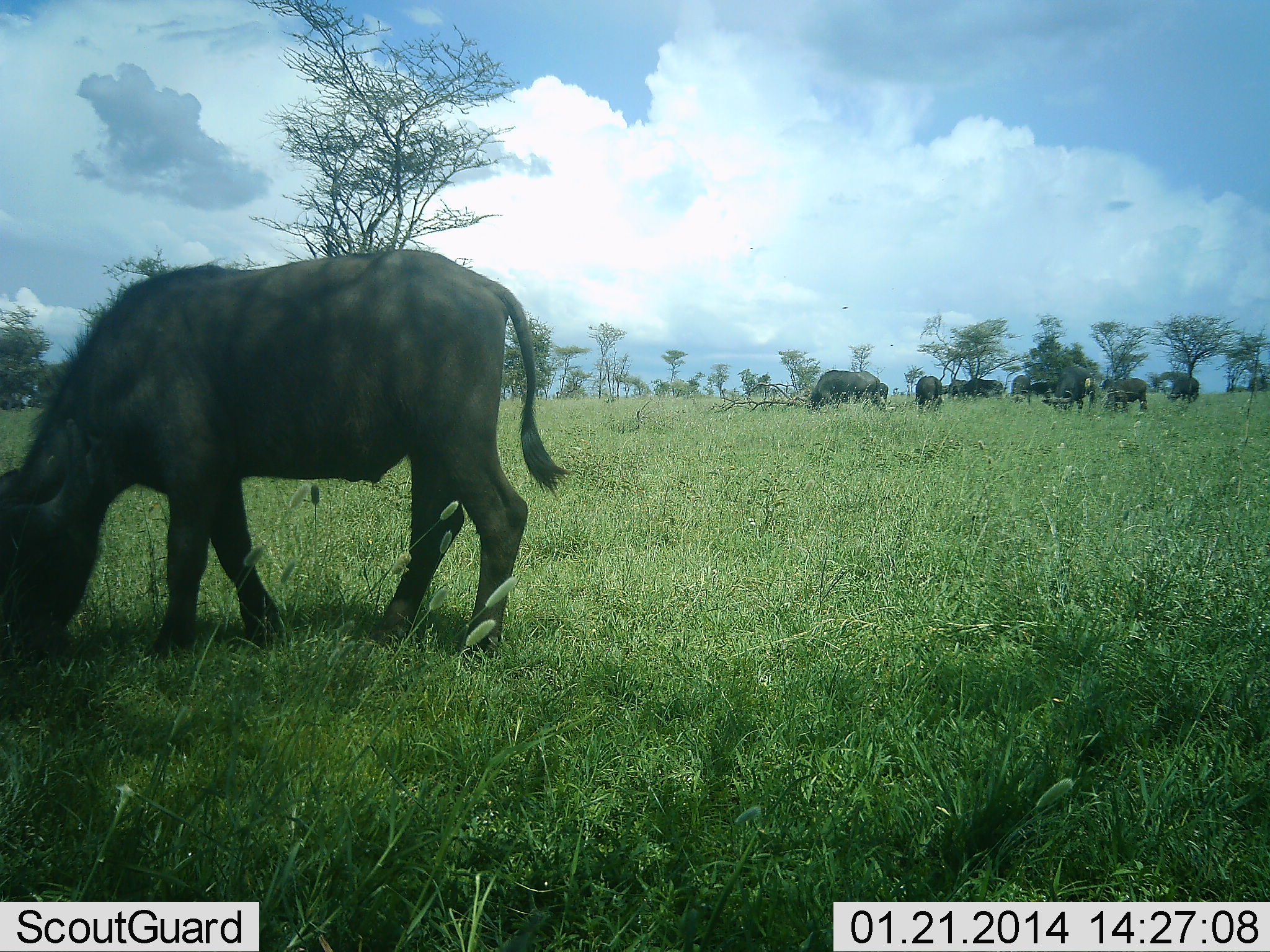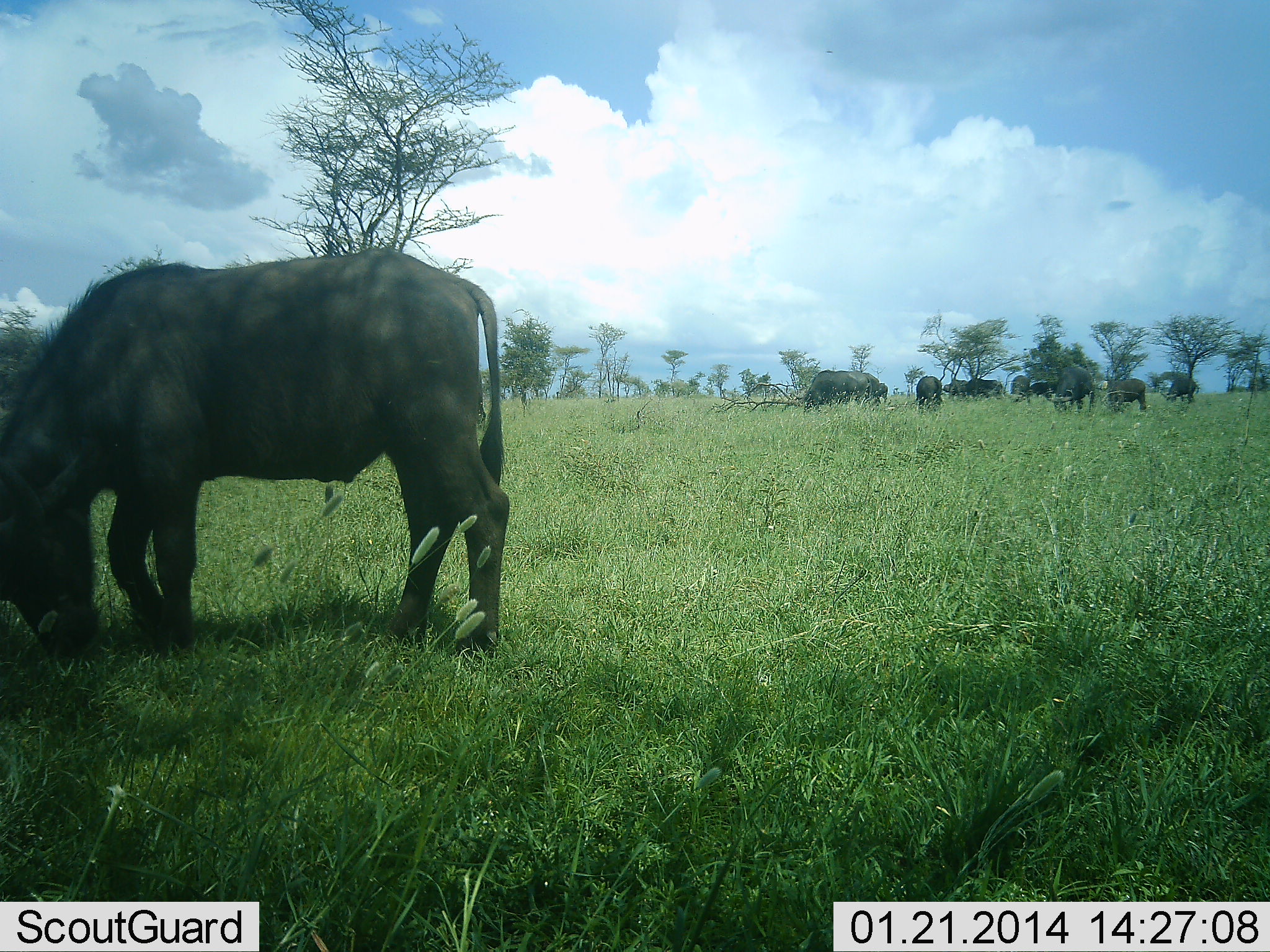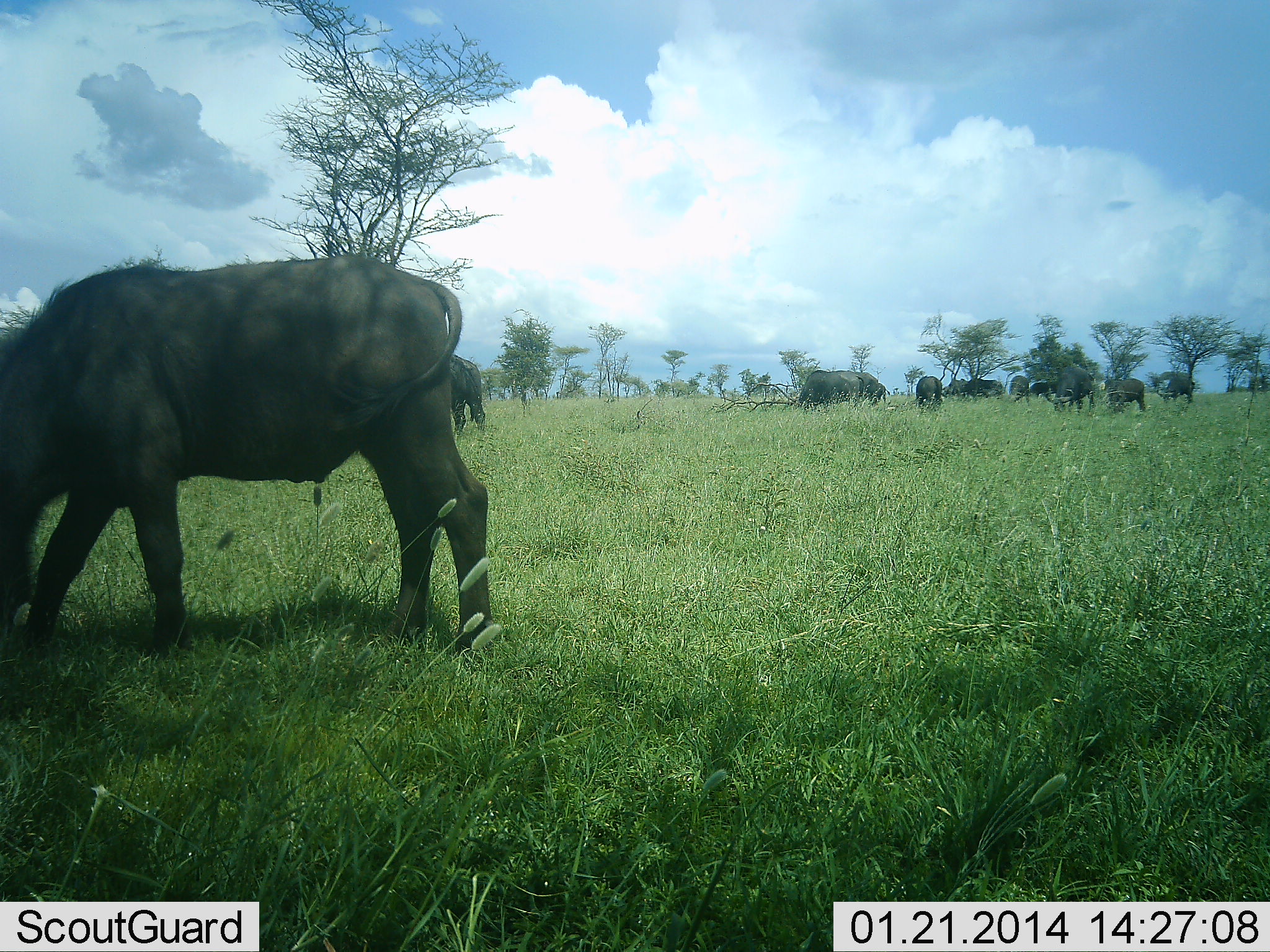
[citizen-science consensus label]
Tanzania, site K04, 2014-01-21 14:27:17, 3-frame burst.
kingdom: Animalia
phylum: Chordata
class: Mammalia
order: Artiodactyla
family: Bovidae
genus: Syncerus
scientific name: Syncerus caffer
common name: cape buffalo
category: buffalo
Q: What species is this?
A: Buffalo (cape buffalo) (Syncerus caffer).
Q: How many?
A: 10.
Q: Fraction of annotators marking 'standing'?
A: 40%.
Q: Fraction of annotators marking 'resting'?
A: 0%.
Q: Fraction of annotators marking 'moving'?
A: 0%.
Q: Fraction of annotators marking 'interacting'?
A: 0%.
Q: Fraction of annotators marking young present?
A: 20%.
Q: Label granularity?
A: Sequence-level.